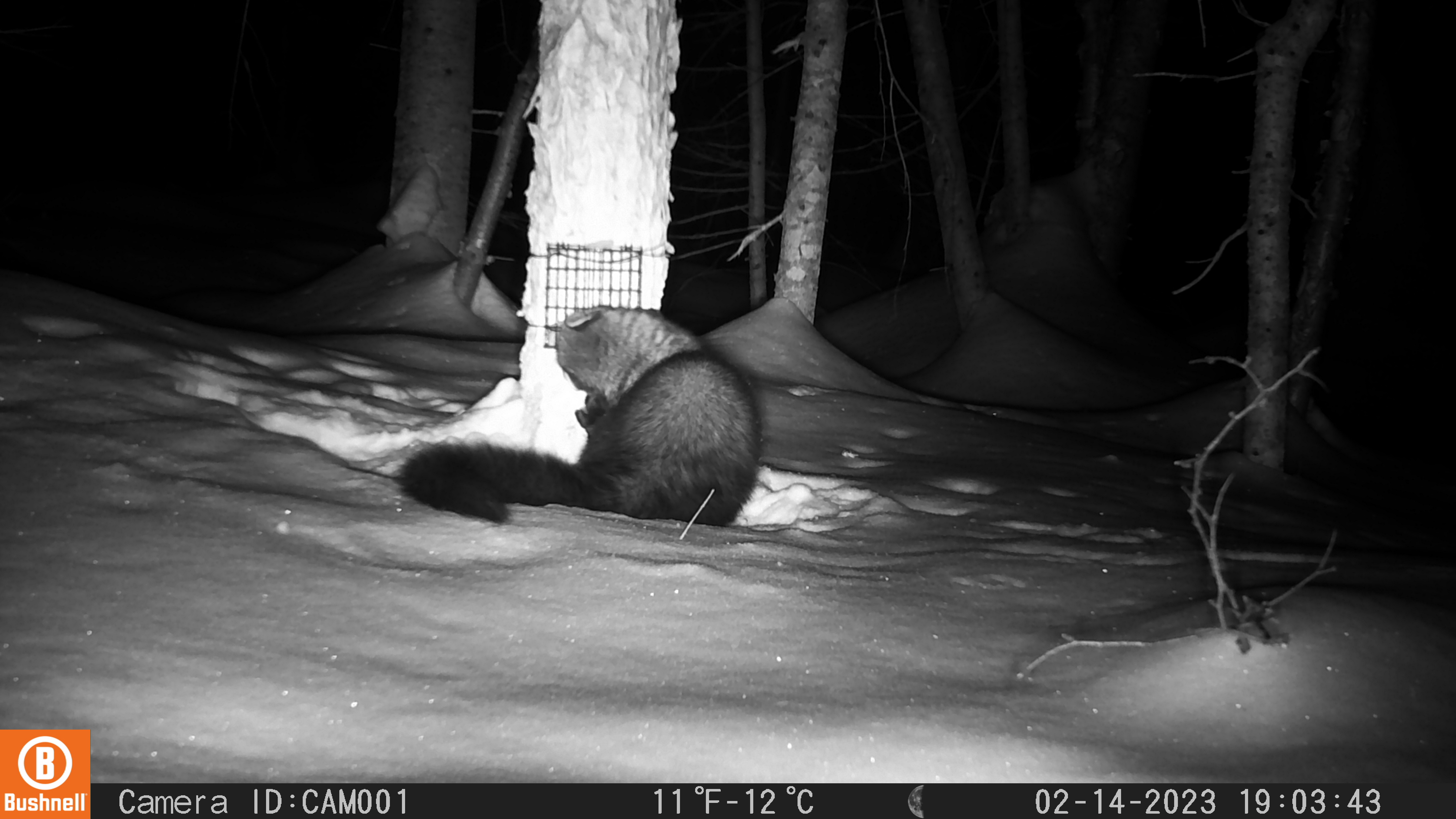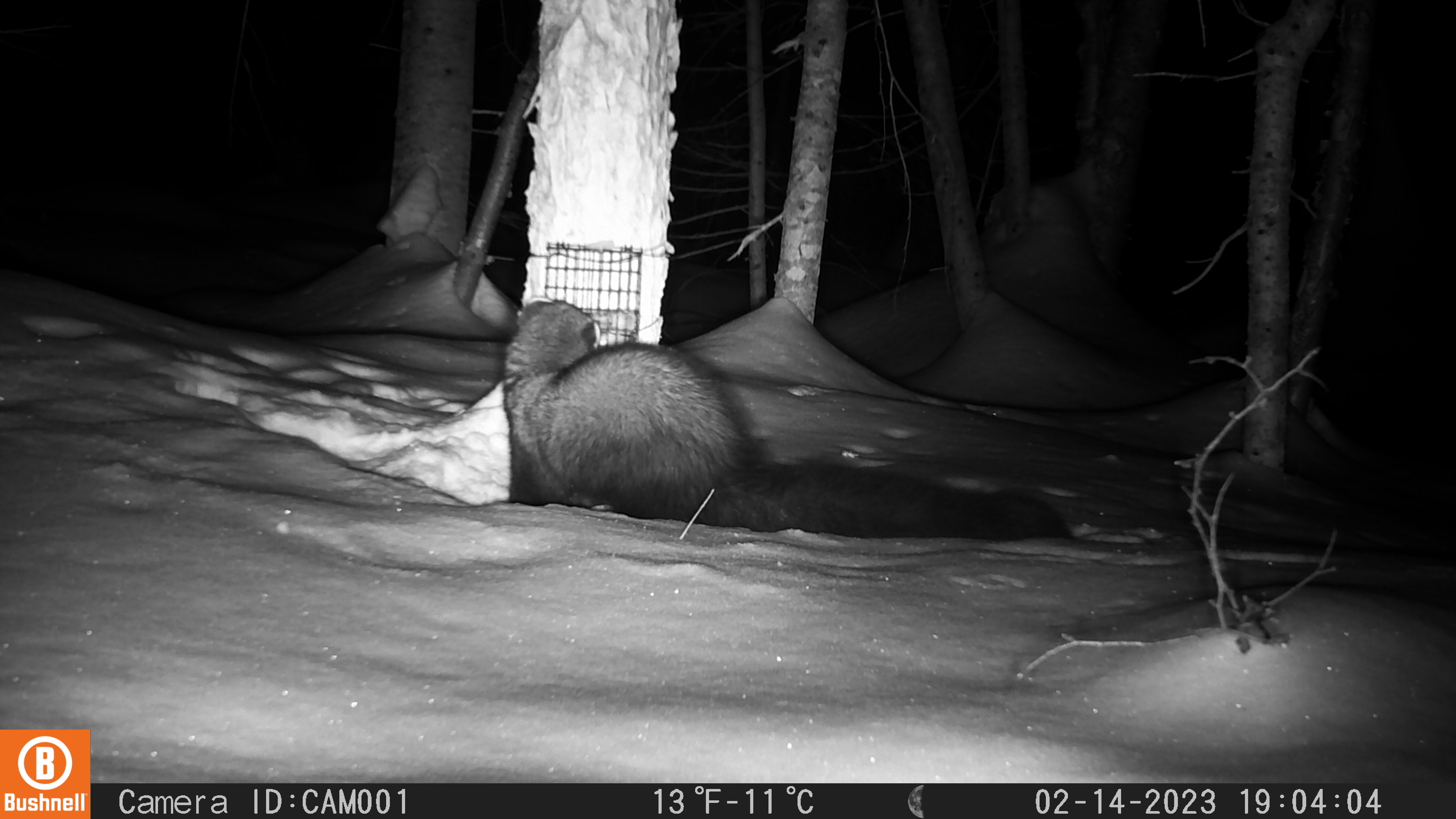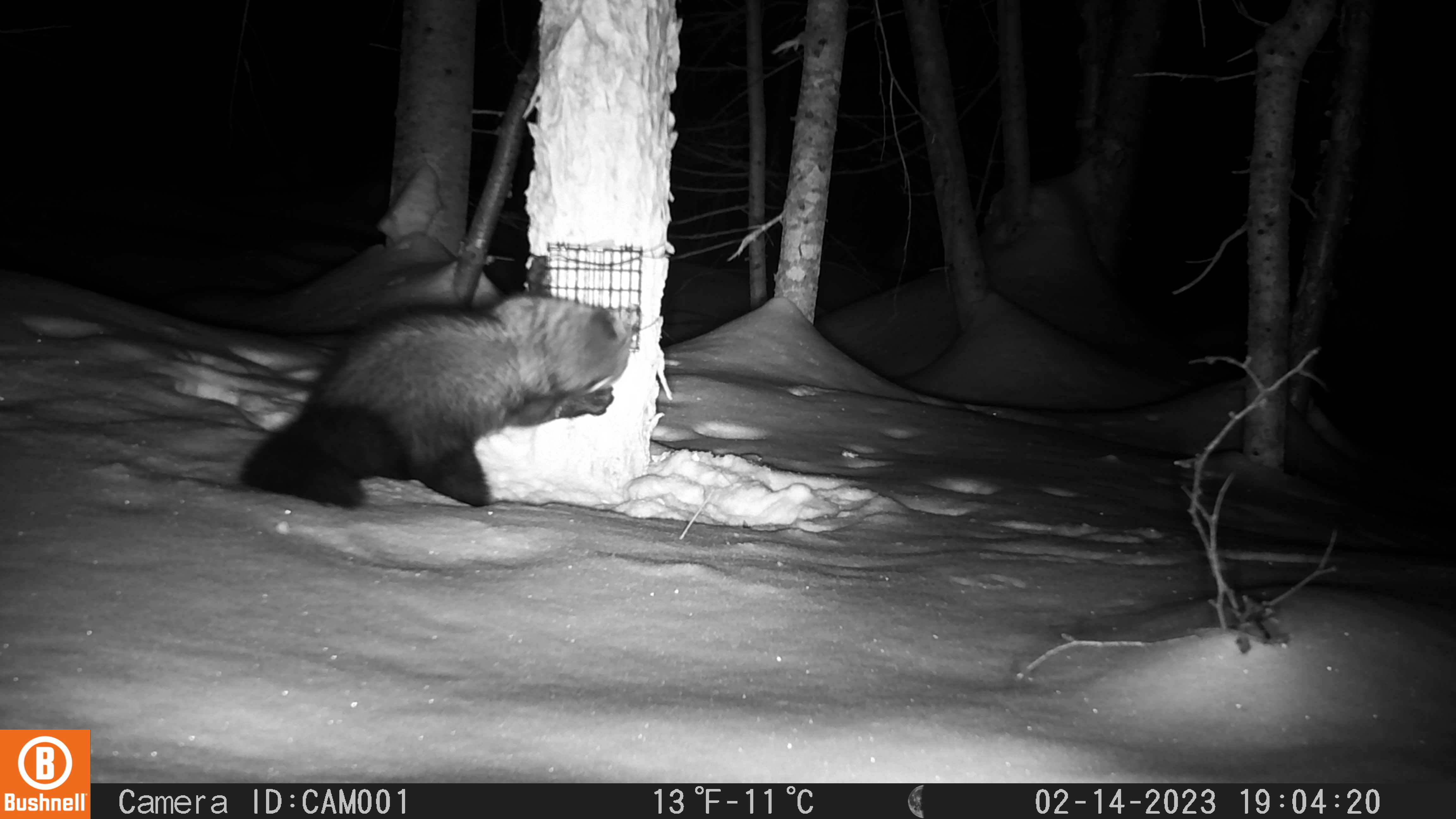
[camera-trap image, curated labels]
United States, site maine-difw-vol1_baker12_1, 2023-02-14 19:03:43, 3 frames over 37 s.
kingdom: Animalia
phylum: Chordata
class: Mammalia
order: Carnivora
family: Mustelidae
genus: Pekania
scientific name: Pekania pennanti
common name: fisher